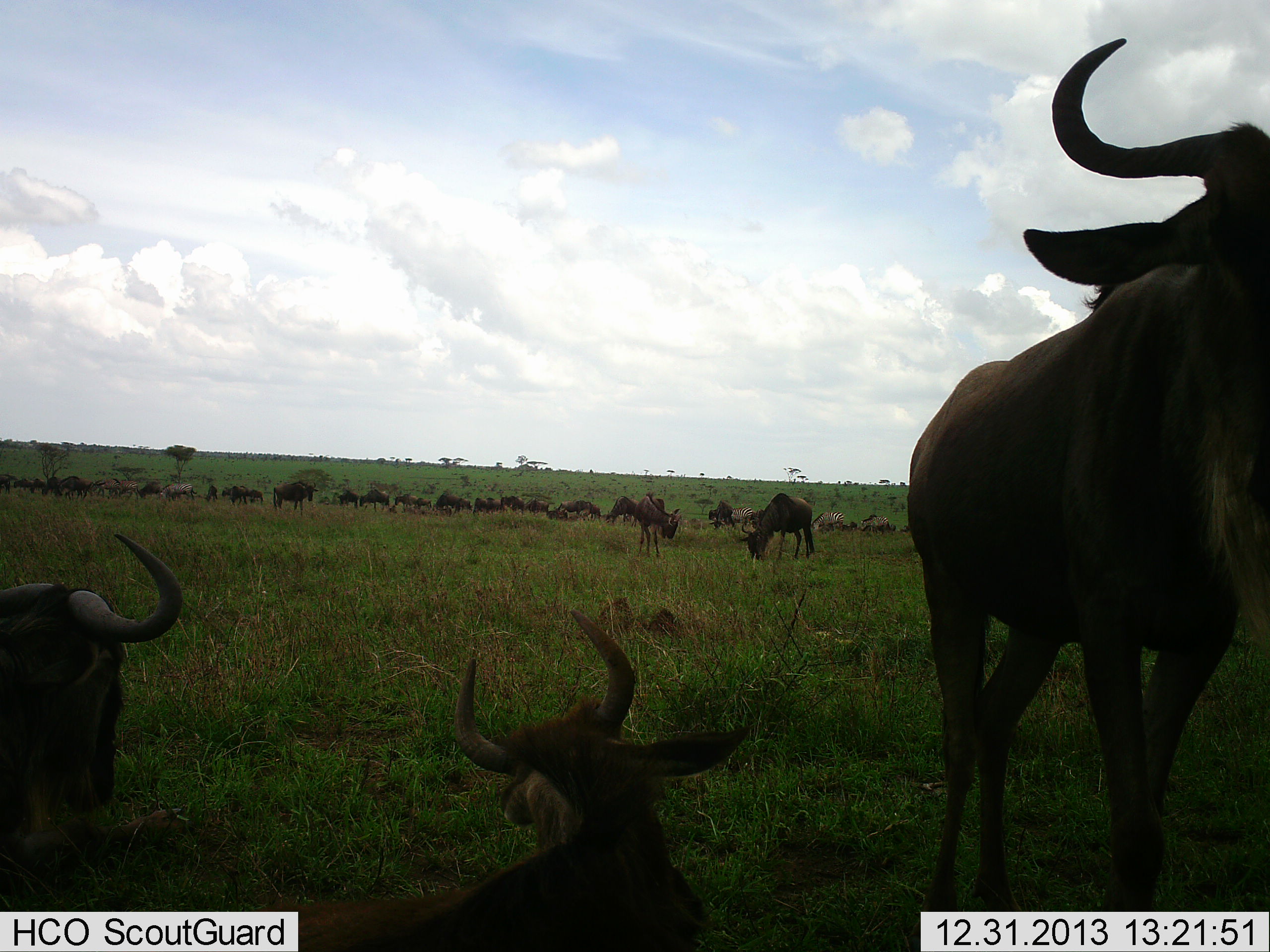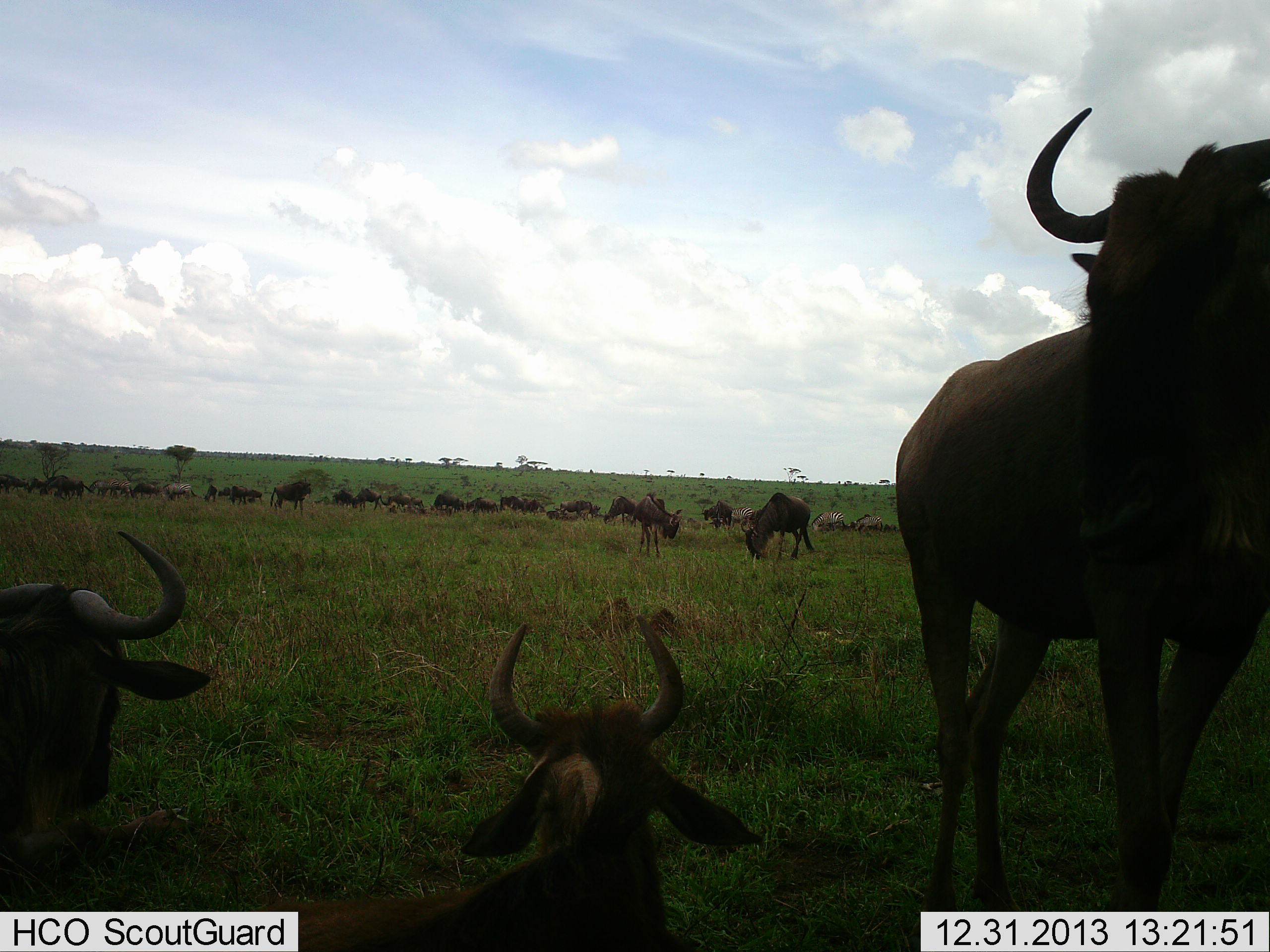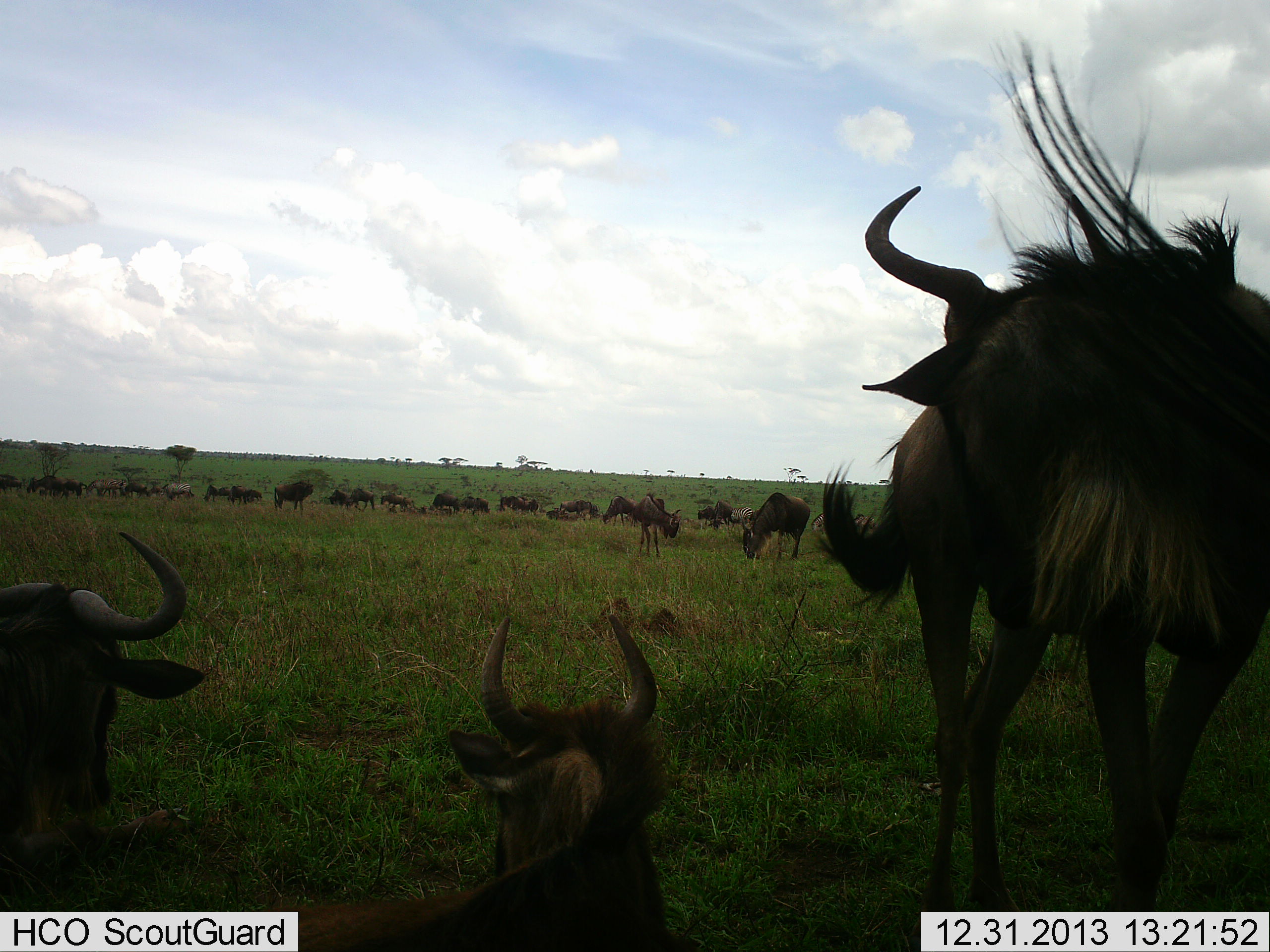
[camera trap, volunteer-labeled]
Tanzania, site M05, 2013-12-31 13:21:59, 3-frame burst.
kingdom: Animalia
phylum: Chordata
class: Mammalia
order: Artiodactyla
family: Bovidae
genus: Connochaetes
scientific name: Connochaetes taurinus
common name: blue wildebeest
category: wildebeest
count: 11-50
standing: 50%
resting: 80%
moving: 50%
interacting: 0%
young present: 10%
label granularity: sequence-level